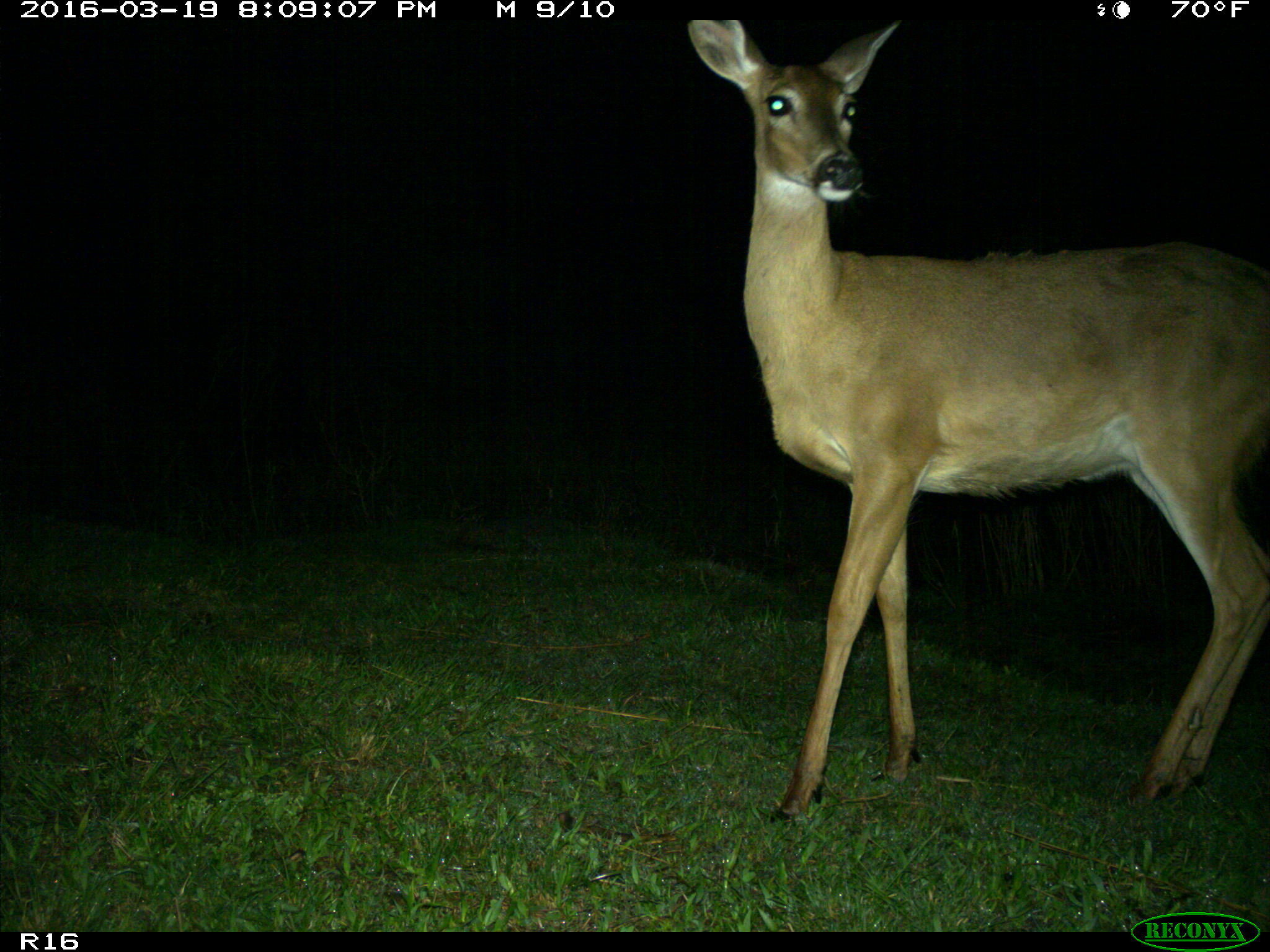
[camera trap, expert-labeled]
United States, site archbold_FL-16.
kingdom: Animalia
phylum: Chordata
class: Mammalia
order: Artiodactyla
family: Cervidae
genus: Odocoileus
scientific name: Odocoileus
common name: deer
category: unidentified deer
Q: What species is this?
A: Unidentified deer (deer) (Odocoileus).